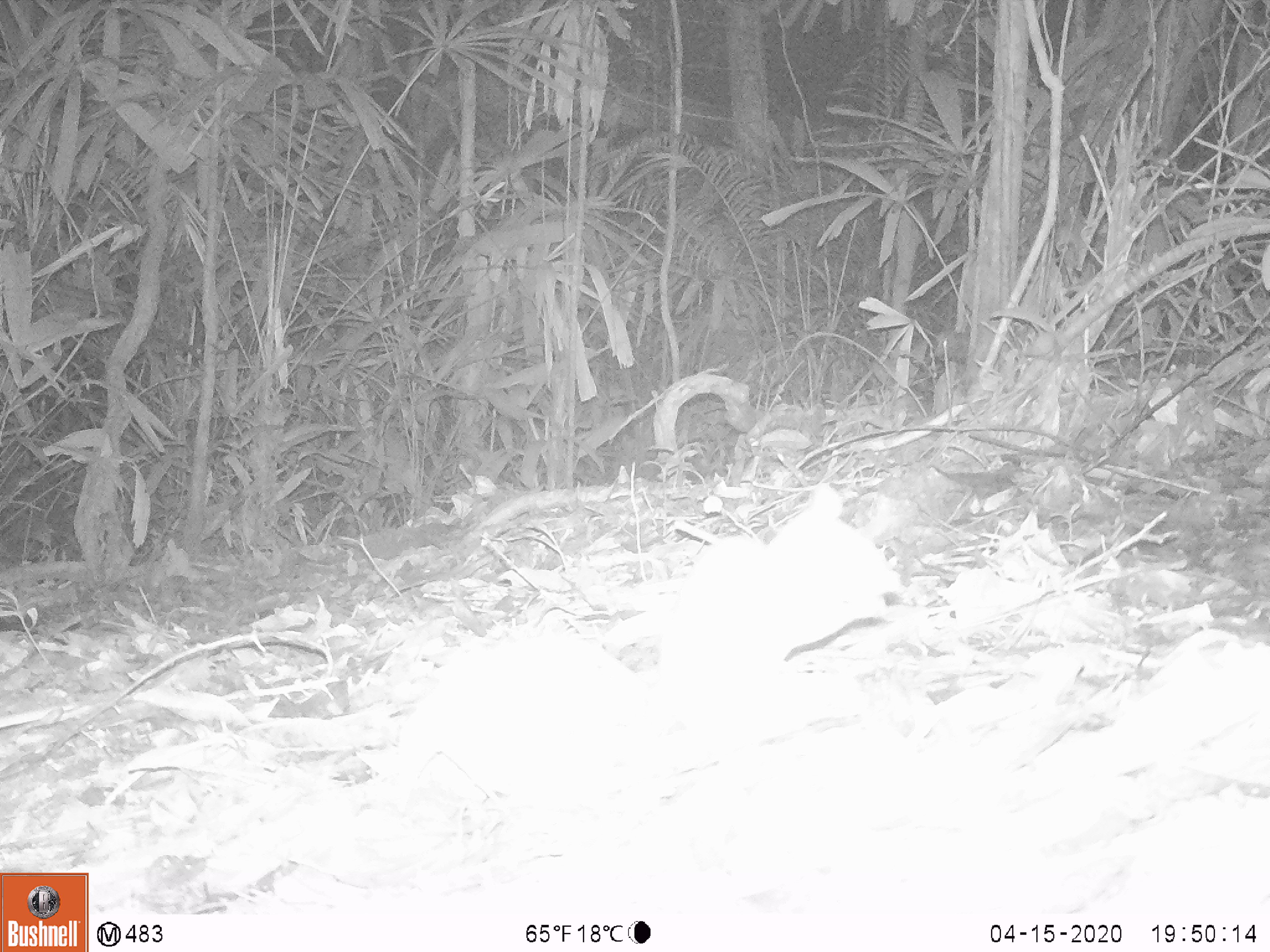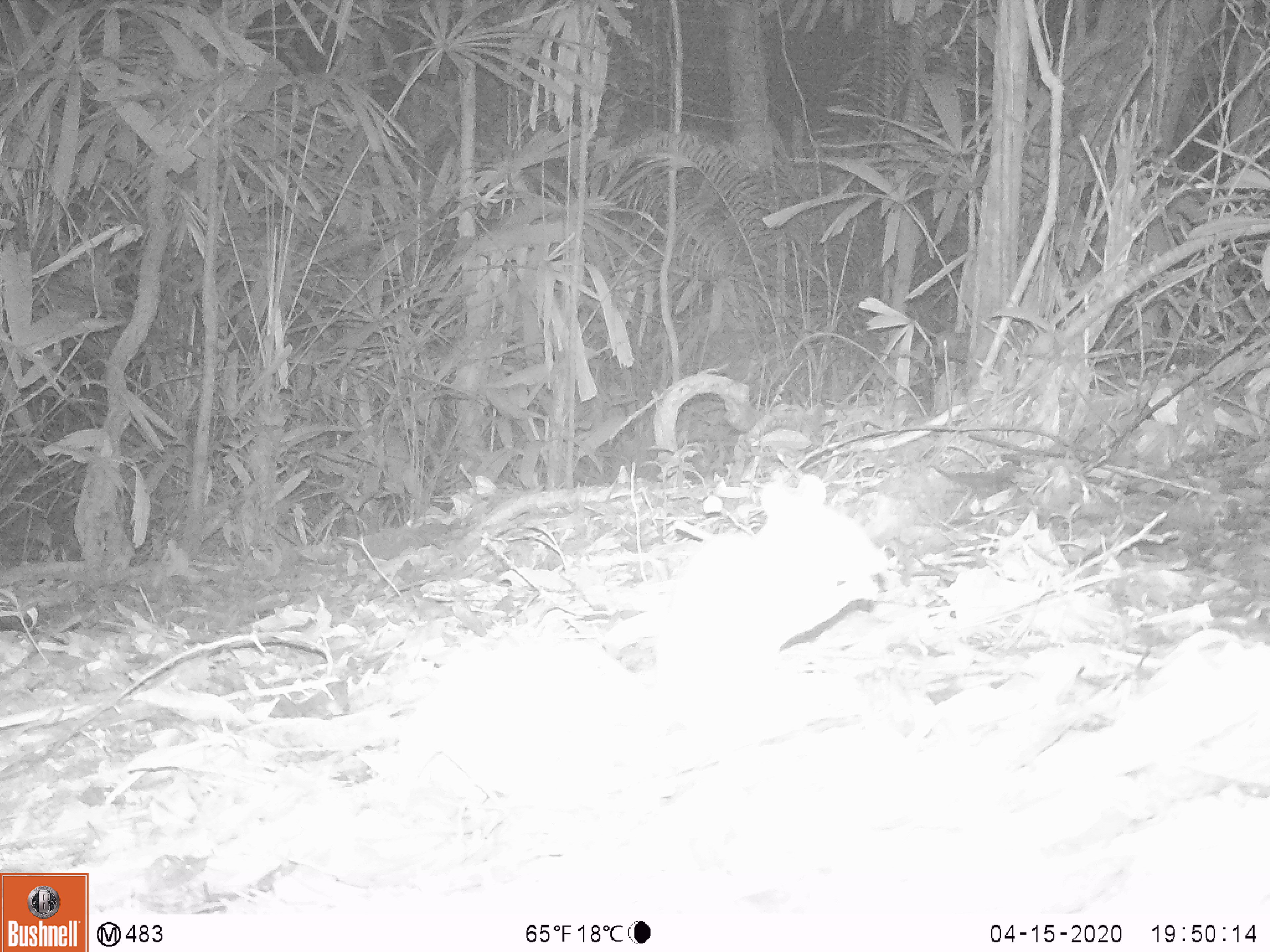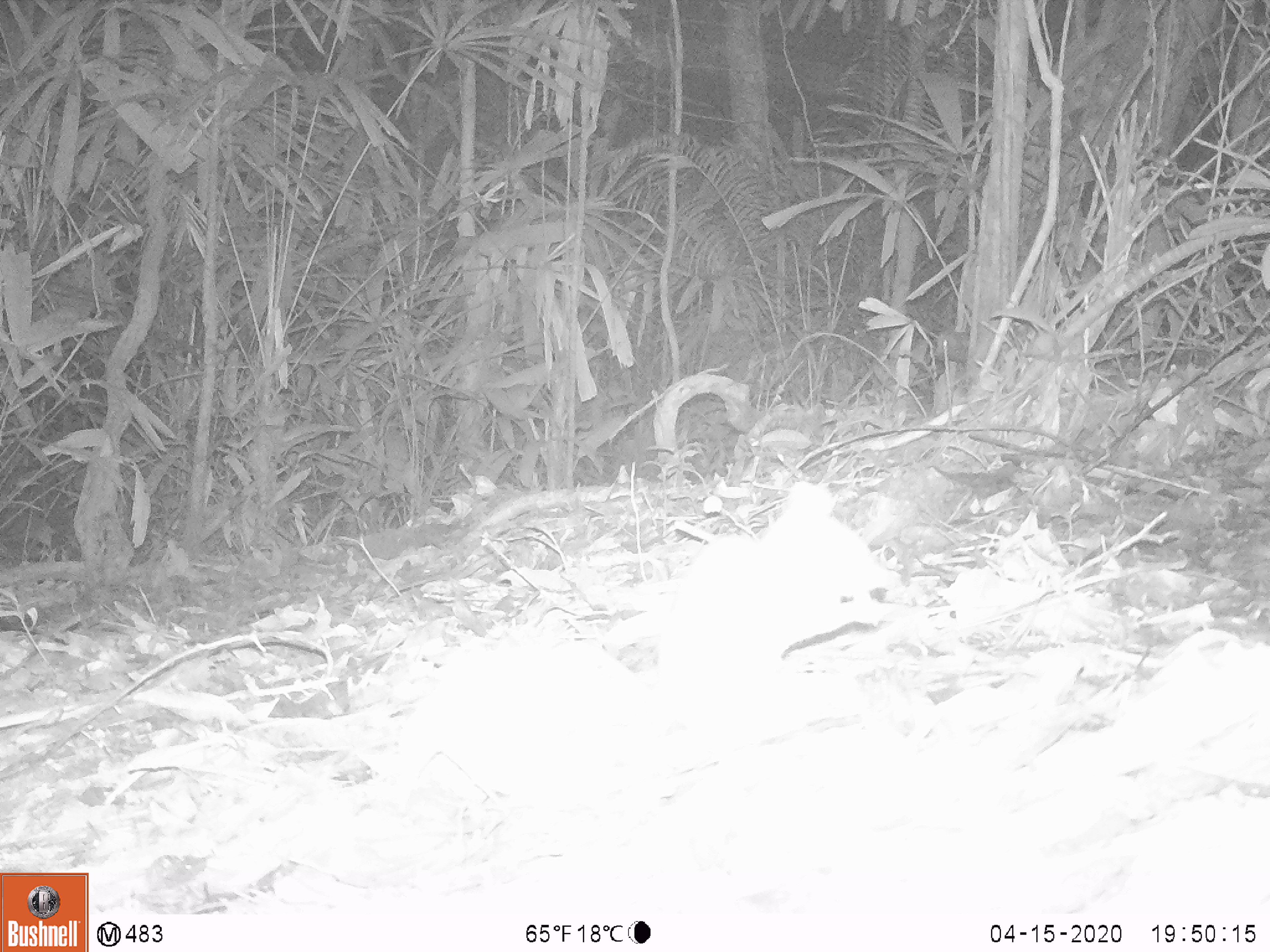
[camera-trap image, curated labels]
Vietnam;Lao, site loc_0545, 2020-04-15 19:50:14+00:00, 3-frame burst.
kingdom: Animalia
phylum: Chordata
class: Mammalia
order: Rodentia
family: Muridae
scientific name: Muridae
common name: old-world mice and rats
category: unidentified murid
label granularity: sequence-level